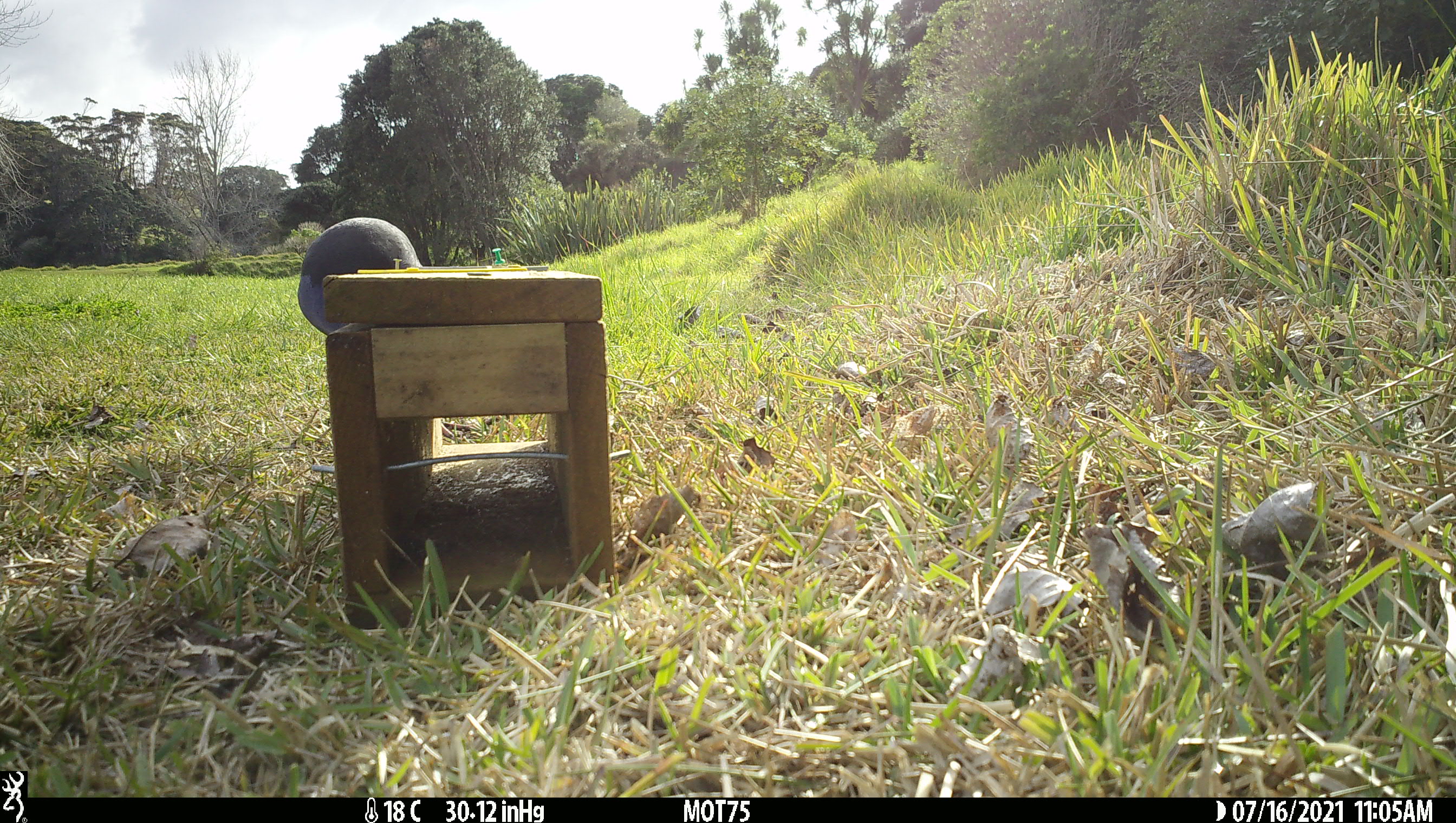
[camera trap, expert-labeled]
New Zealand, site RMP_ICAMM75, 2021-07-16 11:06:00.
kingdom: Animalia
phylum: Chordata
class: Aves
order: Gruiformes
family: Rallidae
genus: Porphyrio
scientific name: Porphyrio melanotus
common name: australasian swamphen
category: pukeko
Pukeko (australasian swamphen) (Porphyrio melanotus).